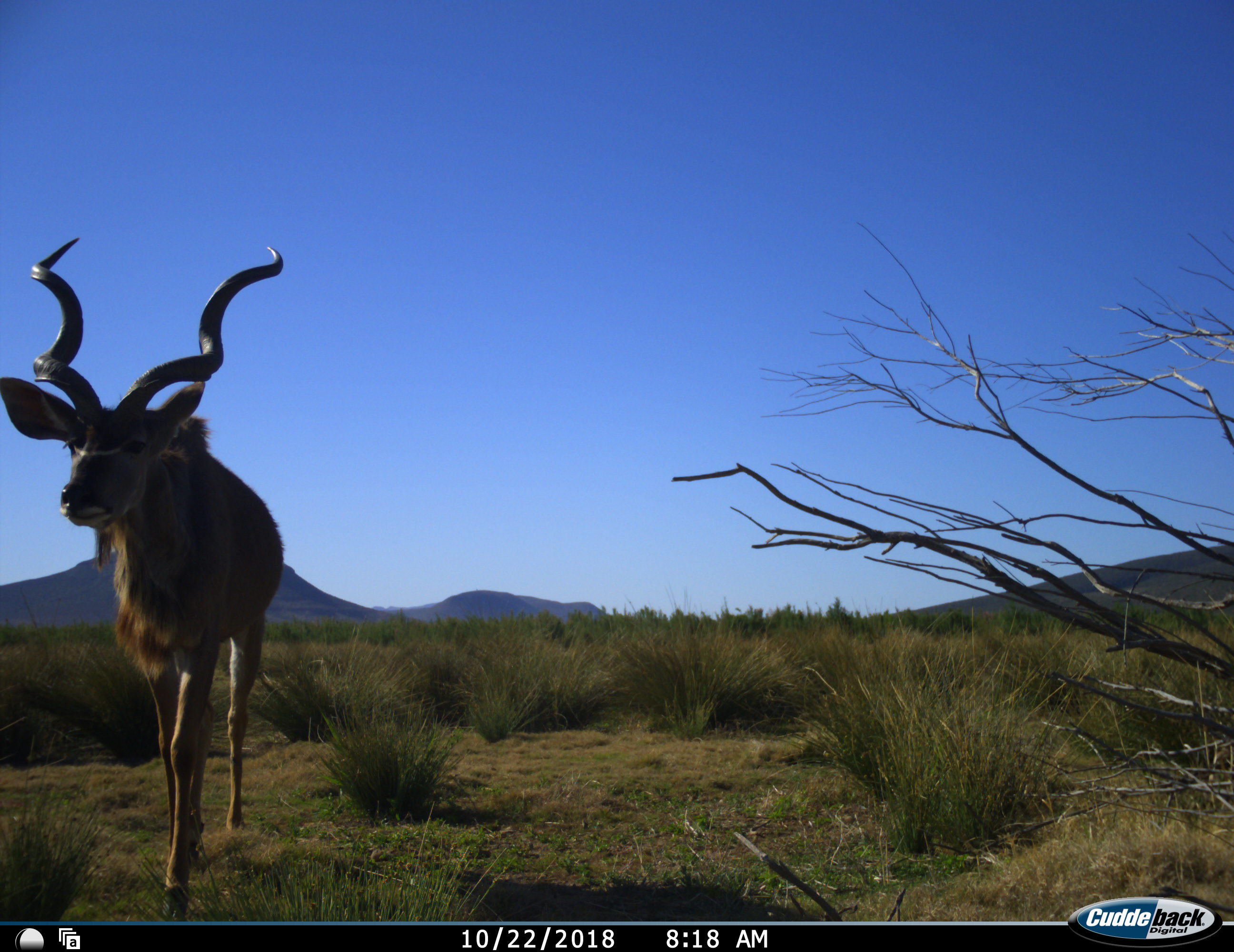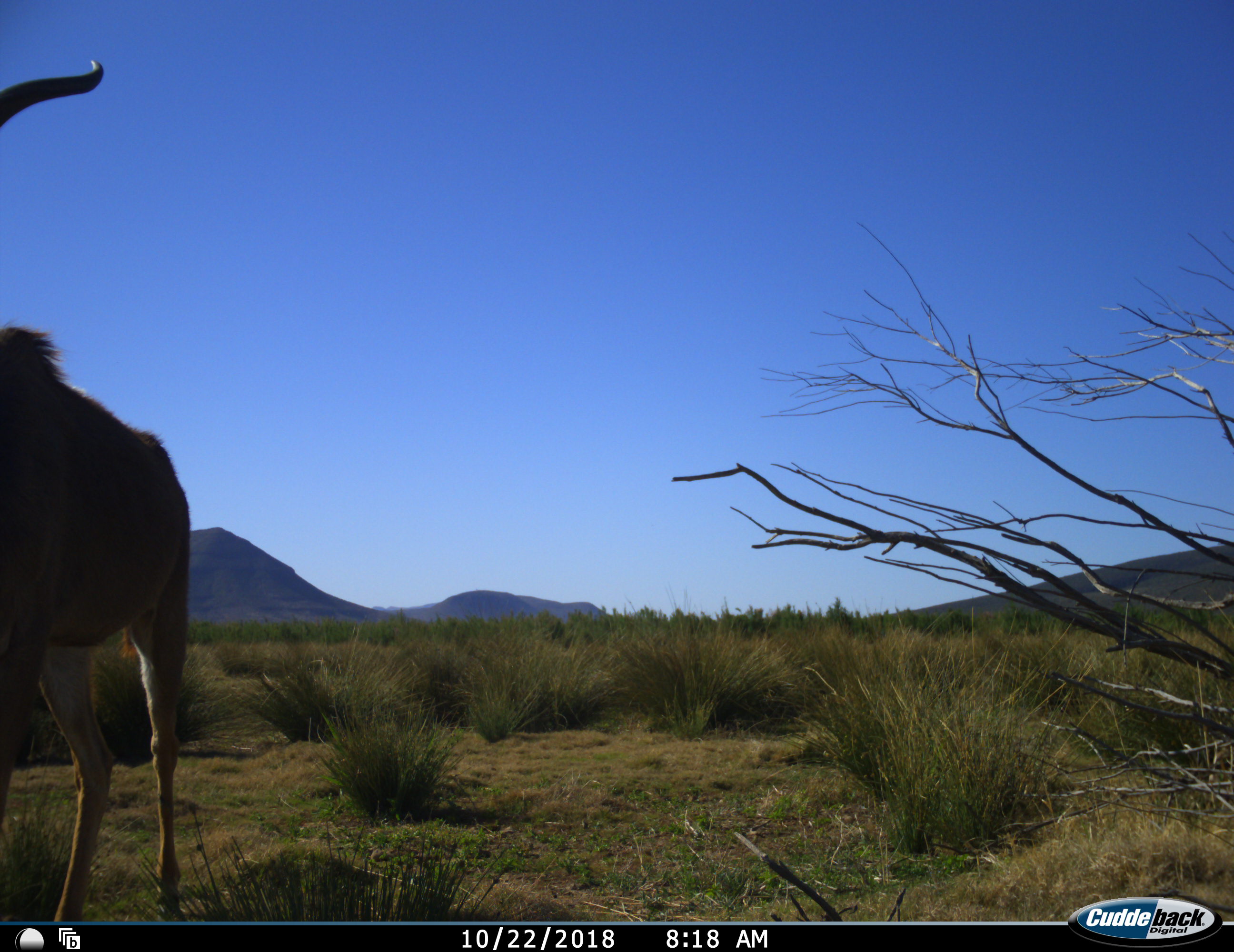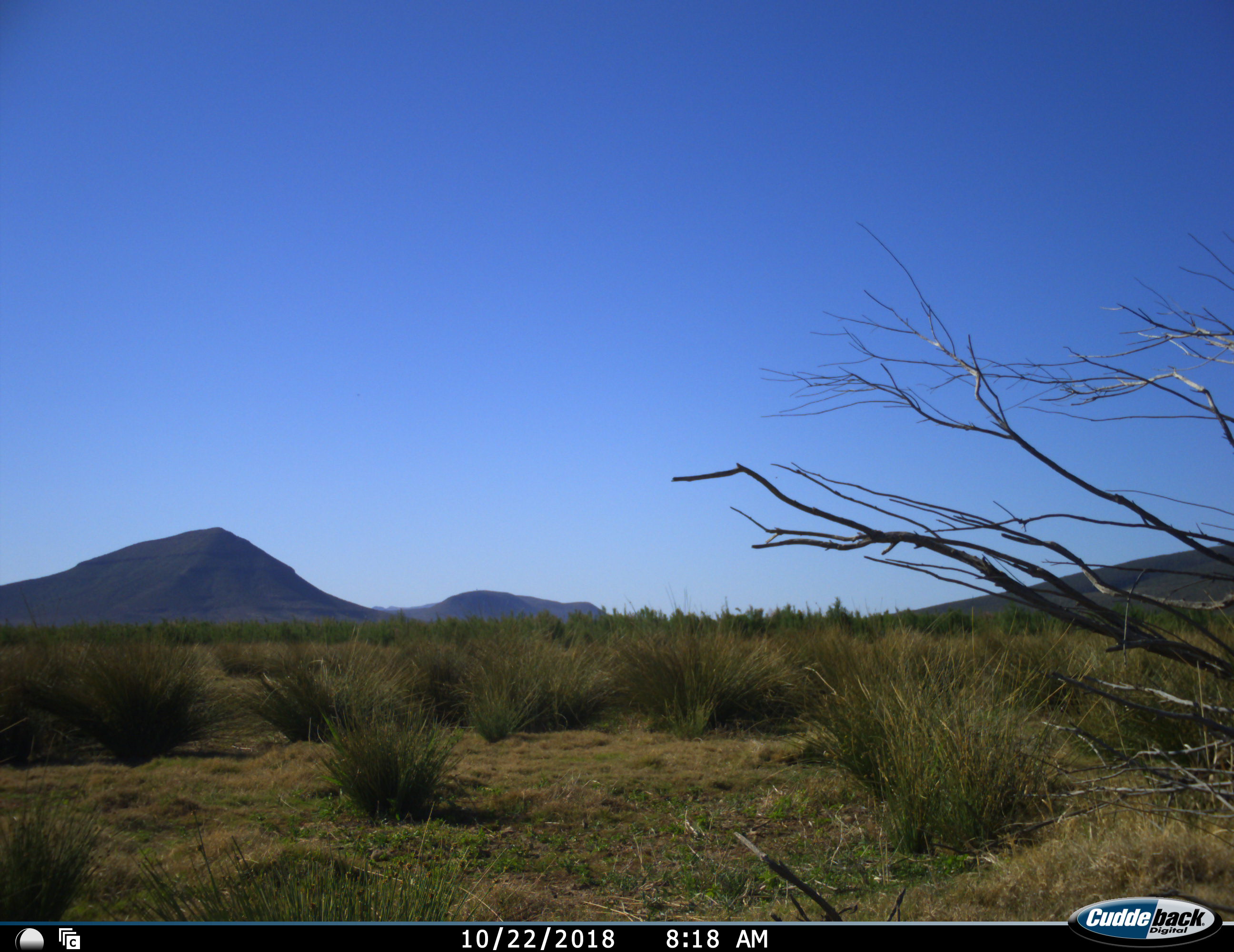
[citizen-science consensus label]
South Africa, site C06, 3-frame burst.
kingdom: Animalia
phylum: Chordata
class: Mammalia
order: Artiodactyla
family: Bovidae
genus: Tragelaphus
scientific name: Tragelaphus strepsiceros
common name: greater kudu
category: kudu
Kudu (greater kudu) (Tragelaphus strepsiceros), count 1. Behavior (volunteer vote fractions): standing 0%, resting 0%, moving 100%, interacting 0%. Young present (vote fraction): 0%. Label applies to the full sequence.